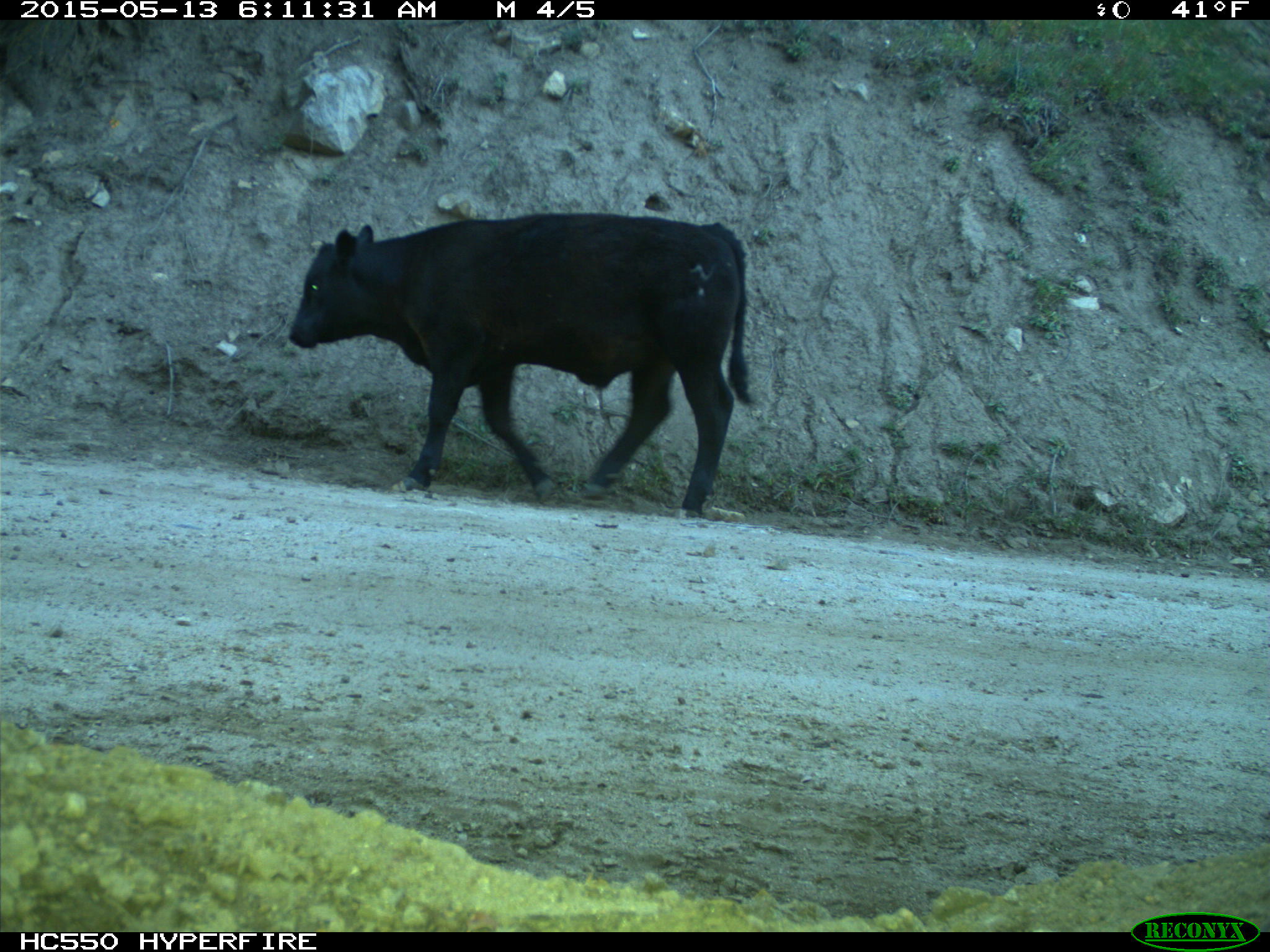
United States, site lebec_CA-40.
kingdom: Animalia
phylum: Chordata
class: Mammalia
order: Artiodactyla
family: Bovidae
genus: Bos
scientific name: Bos taurus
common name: domestic cow